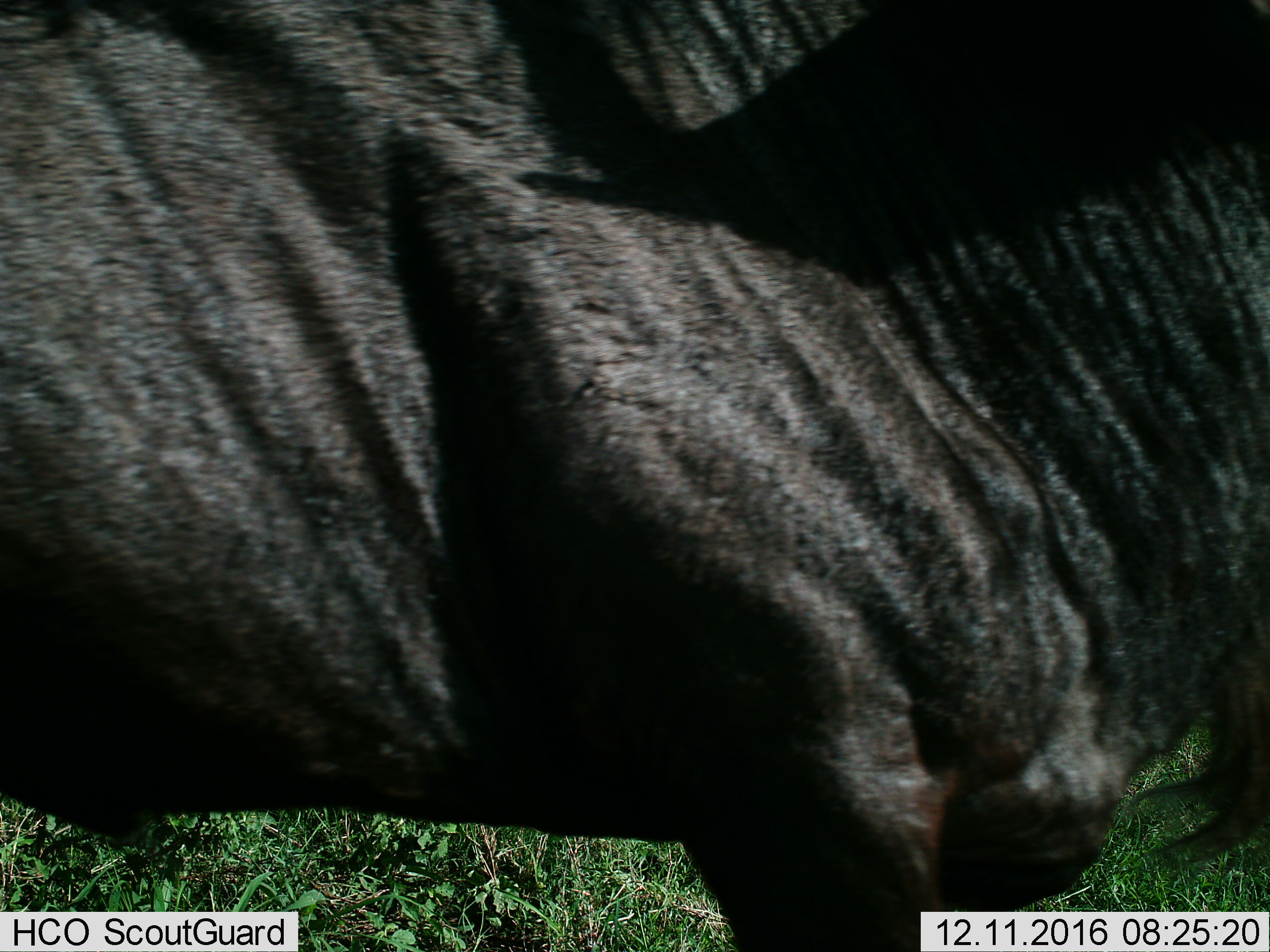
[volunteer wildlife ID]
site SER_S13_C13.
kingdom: Animalia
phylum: Chordata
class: Mammalia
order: Artiodactyla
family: Bovidae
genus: Connochaetes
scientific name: Connochaetes taurinus taurinus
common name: blue wildebeest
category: wildebeestblue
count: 1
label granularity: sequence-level